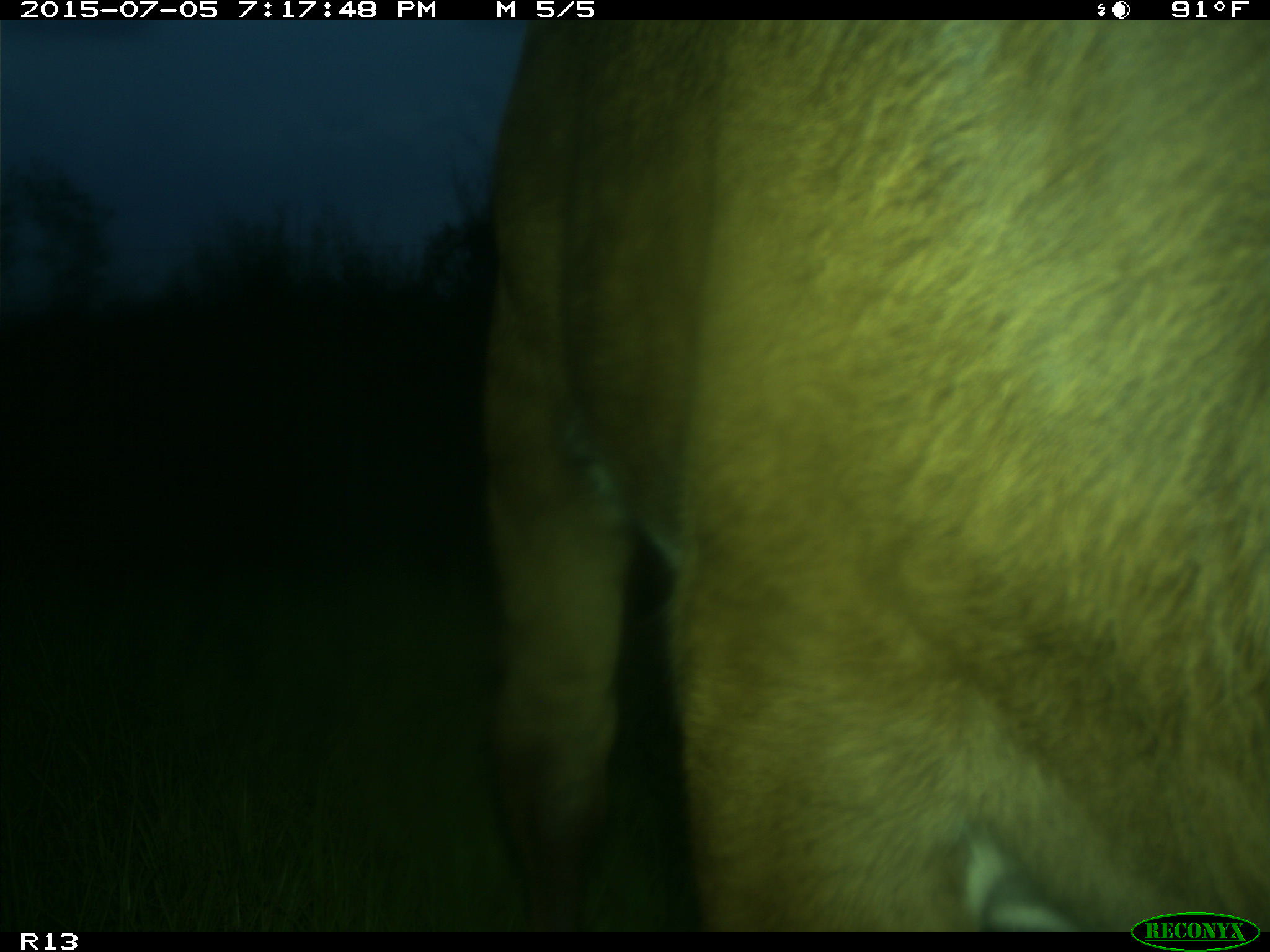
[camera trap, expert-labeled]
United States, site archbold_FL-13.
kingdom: Animalia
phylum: Chordata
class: Mammalia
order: Artiodactyla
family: Bovidae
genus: Bos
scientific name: Bos taurus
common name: domestic cow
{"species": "Bos taurus (domestic cow)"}